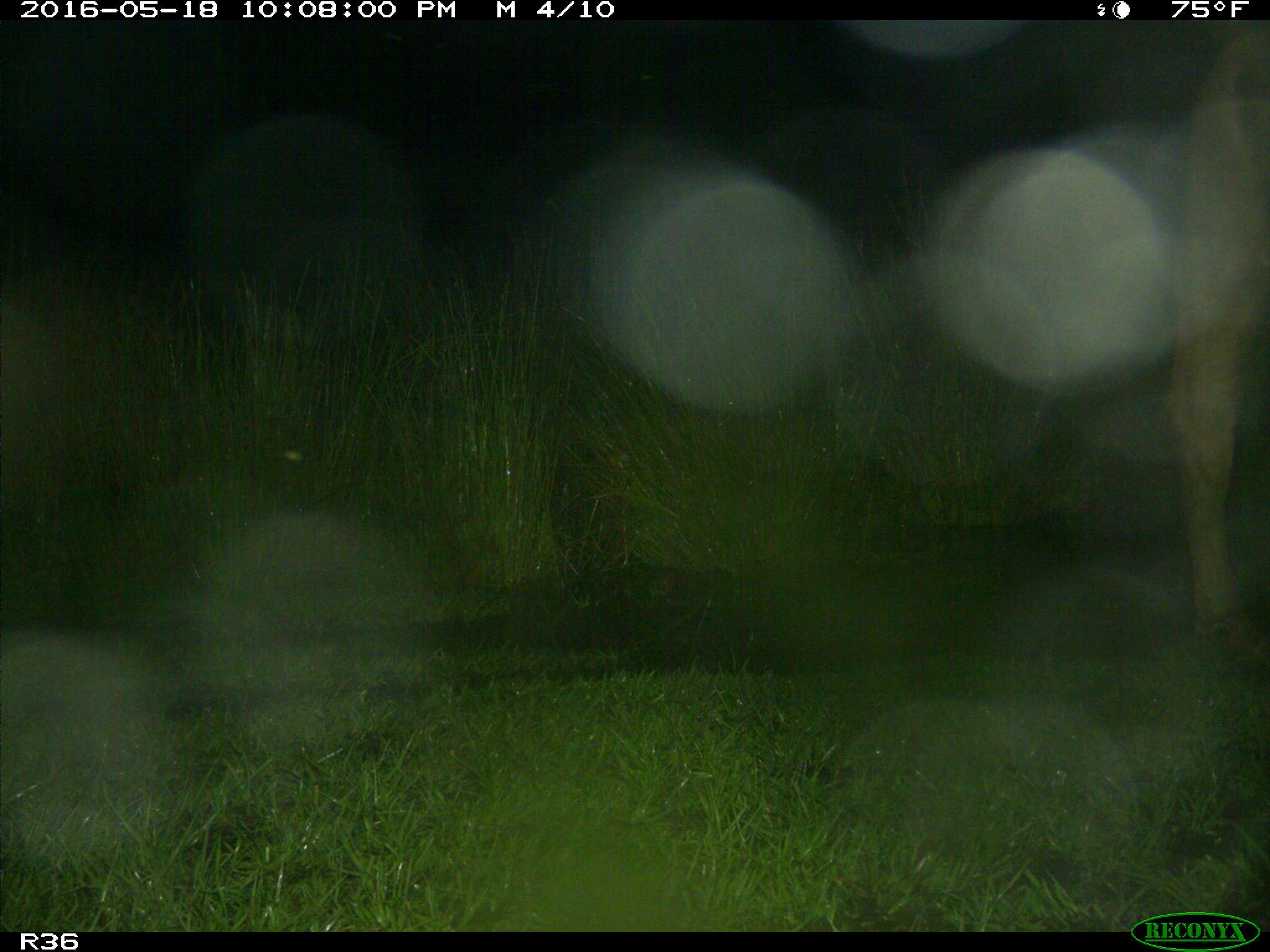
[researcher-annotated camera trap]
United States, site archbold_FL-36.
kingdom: Animalia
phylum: Chordata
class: Mammalia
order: Artiodactyla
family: Bovidae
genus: Bos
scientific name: Bos taurus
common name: domestic cow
Bos taurus (domestic cow).